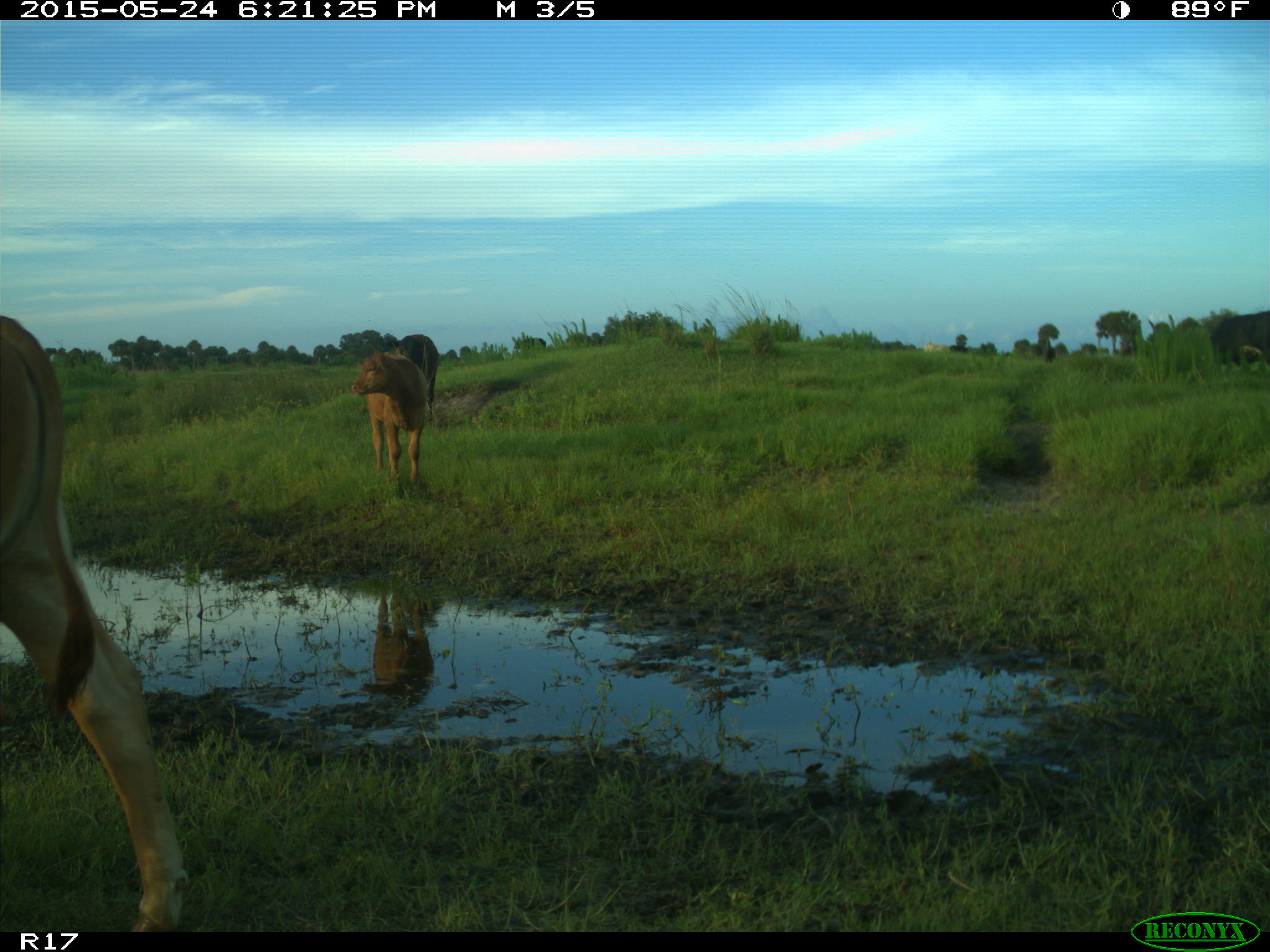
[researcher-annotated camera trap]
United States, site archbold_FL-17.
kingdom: Animalia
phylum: Chordata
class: Mammalia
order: Artiodactyla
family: Bovidae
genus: Bos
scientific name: Bos taurus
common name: domestic cow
Bos taurus (domestic cow).